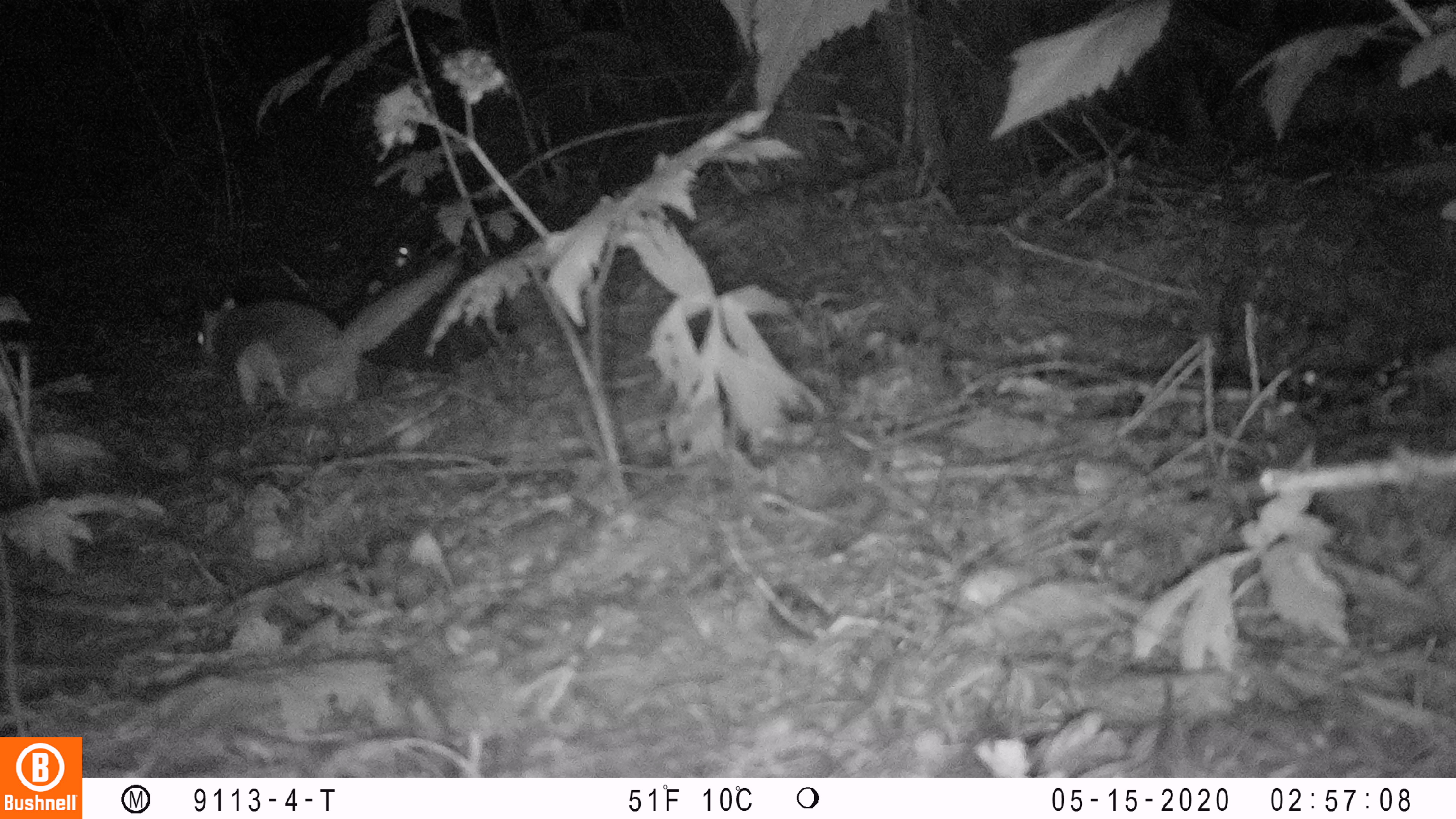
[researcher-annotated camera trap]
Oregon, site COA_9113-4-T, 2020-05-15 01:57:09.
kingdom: Animalia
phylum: Chordata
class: Mammalia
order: Rodentia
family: Sciuridae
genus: Glaucomys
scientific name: Glaucomys oregonensis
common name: humboldt's flying squirrel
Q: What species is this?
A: Humboldt's flying squirrel (Glaucomys oregonensis).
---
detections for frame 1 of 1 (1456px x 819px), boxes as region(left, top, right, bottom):
humboldt's flying squirrel: region(186, 244, 474, 426)